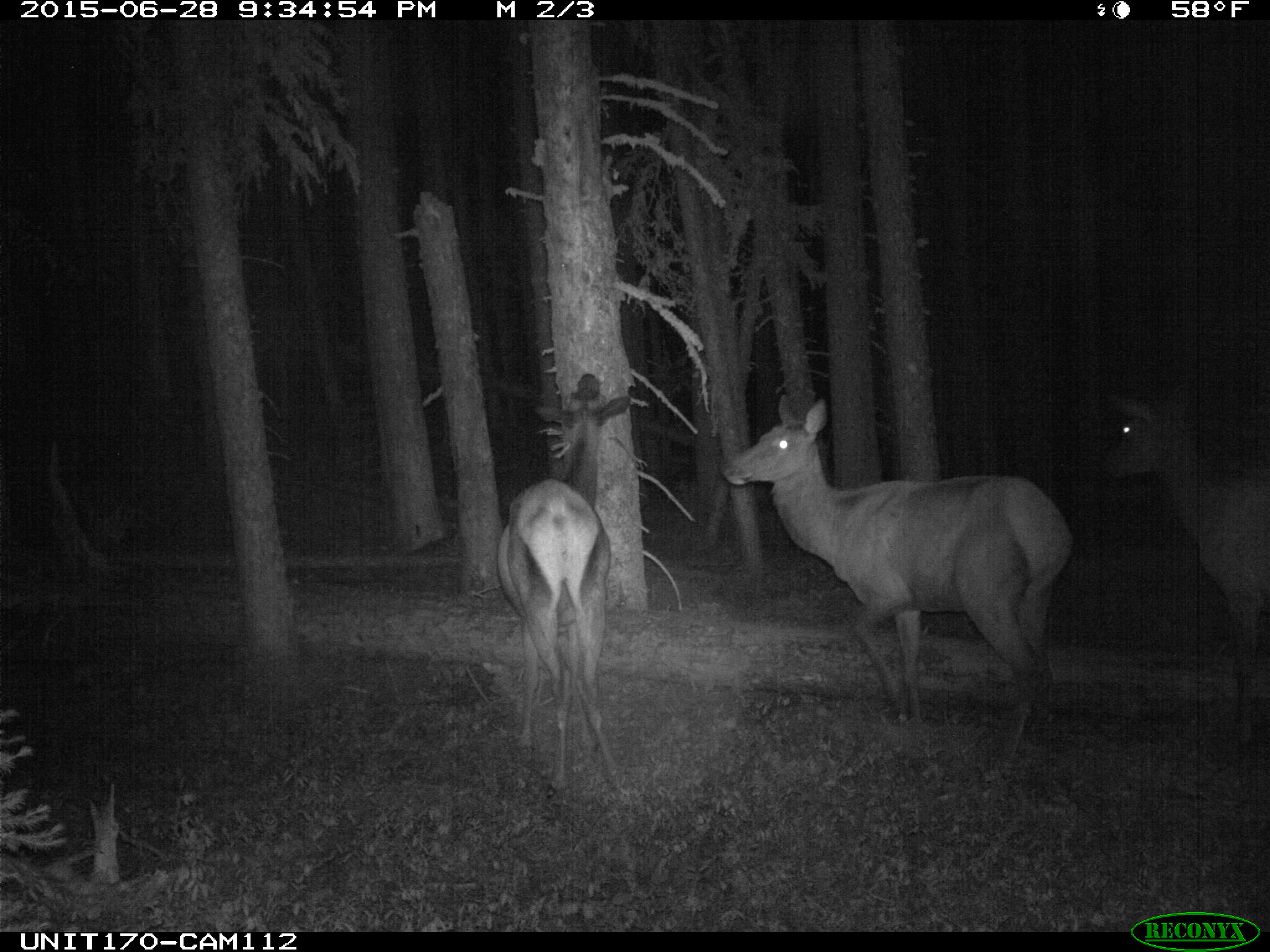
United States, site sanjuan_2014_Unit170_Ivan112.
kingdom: Animalia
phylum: Chordata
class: Mammalia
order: Artiodactyla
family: Cervidae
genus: Cervus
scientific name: Cervus elaphus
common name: red deer